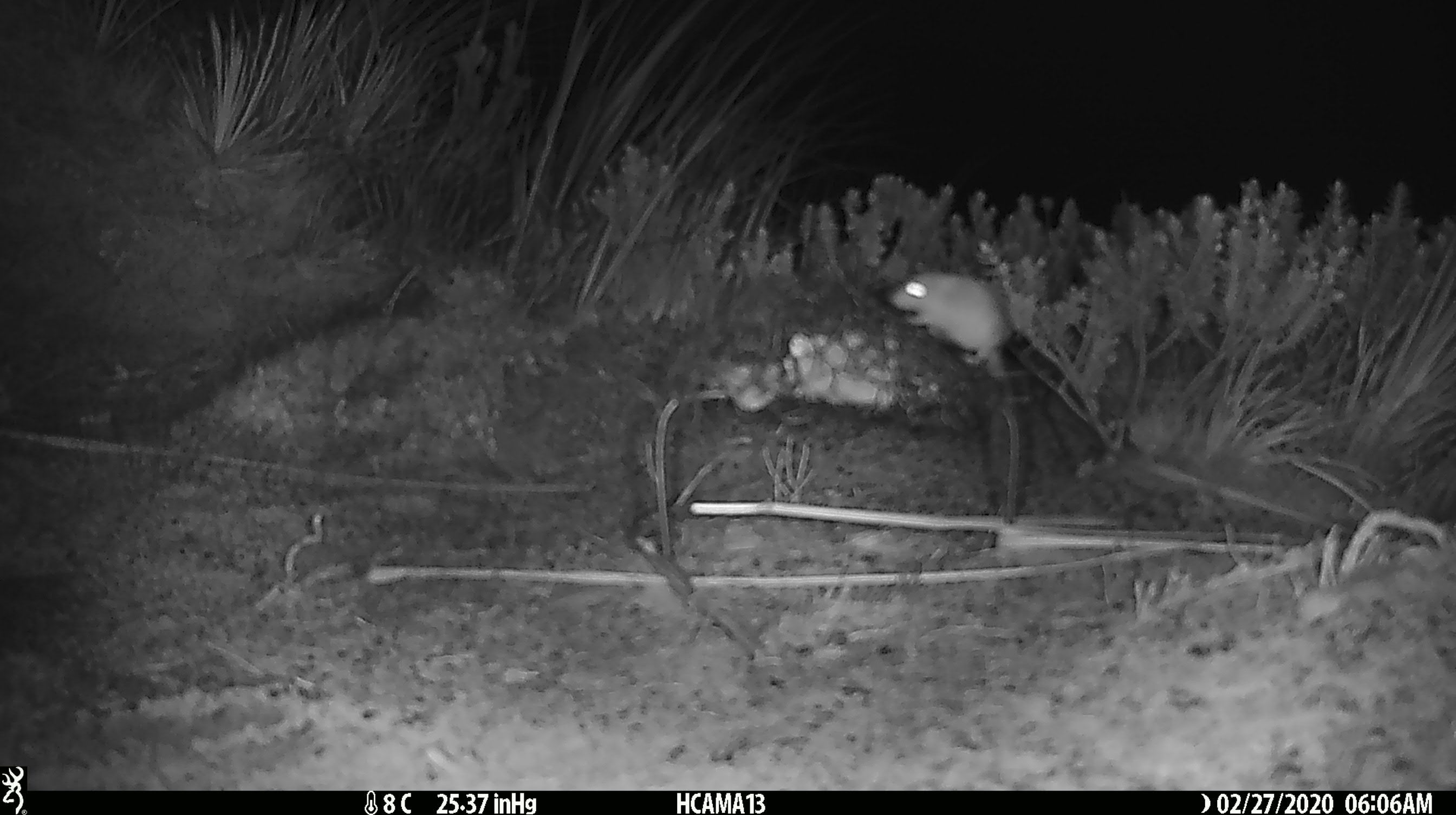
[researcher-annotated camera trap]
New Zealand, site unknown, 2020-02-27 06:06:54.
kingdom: Animalia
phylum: Chordata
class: Mammalia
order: Rodentia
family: Muridae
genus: Mus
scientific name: Mus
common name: mouse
Mouse (Mus).